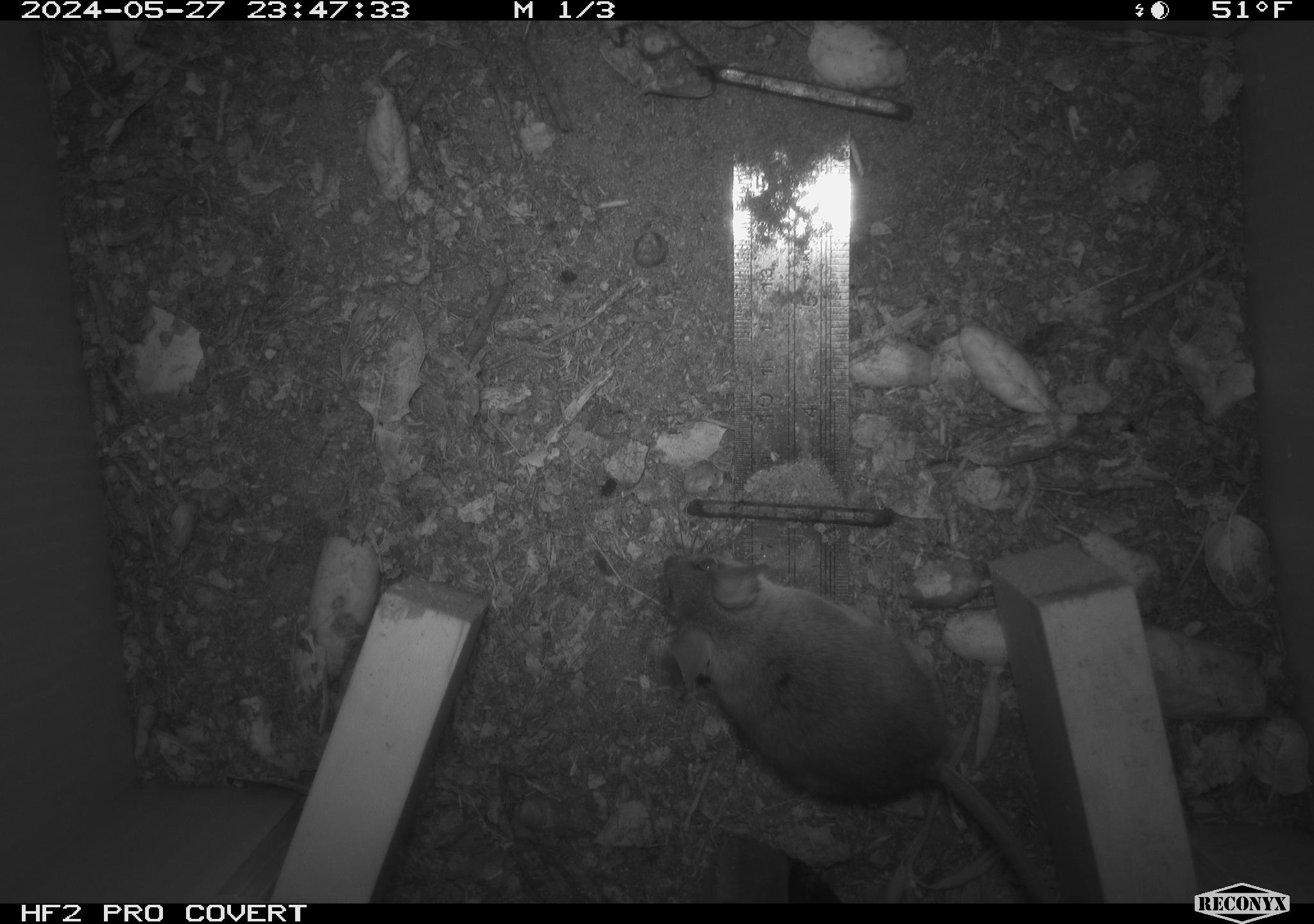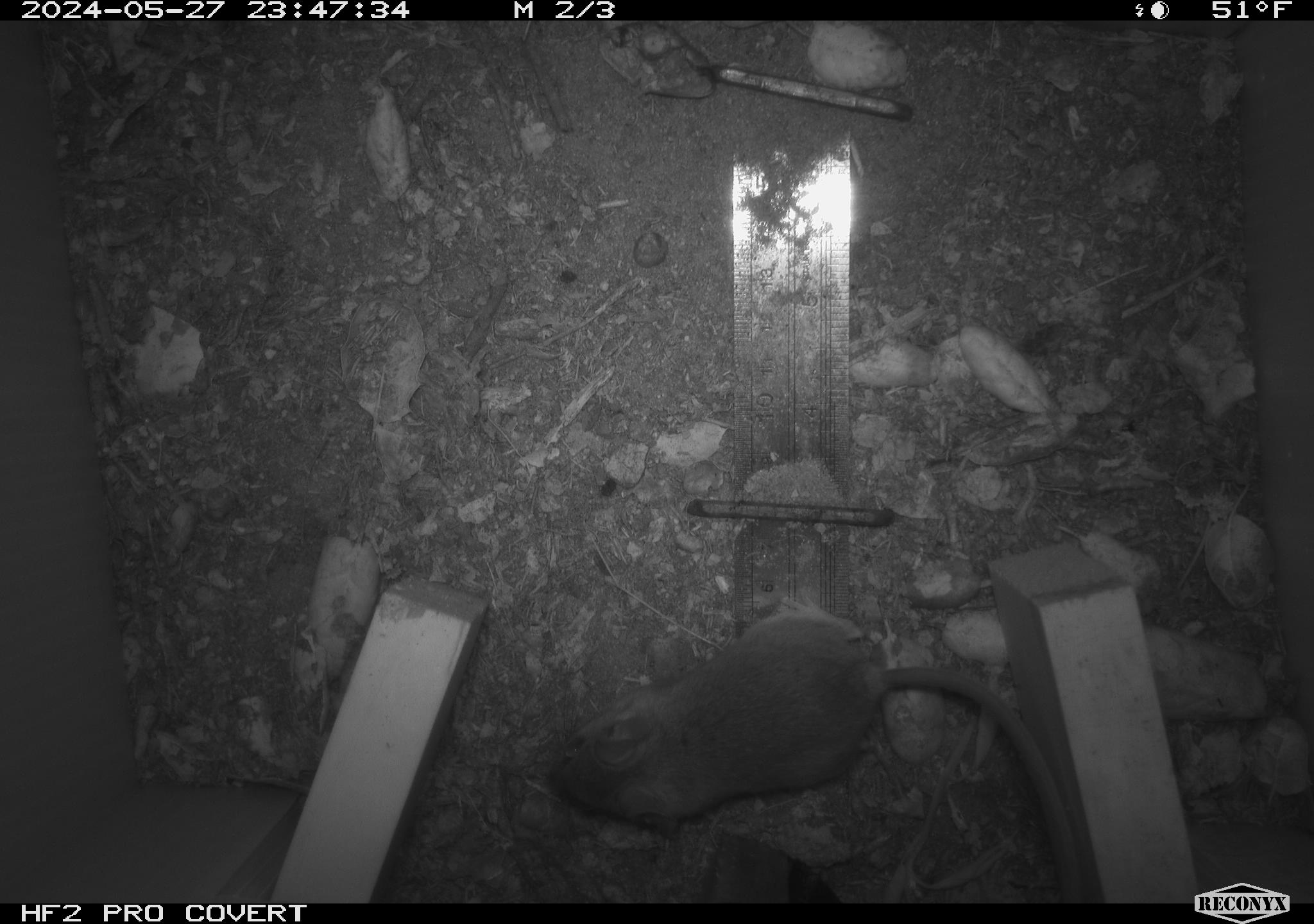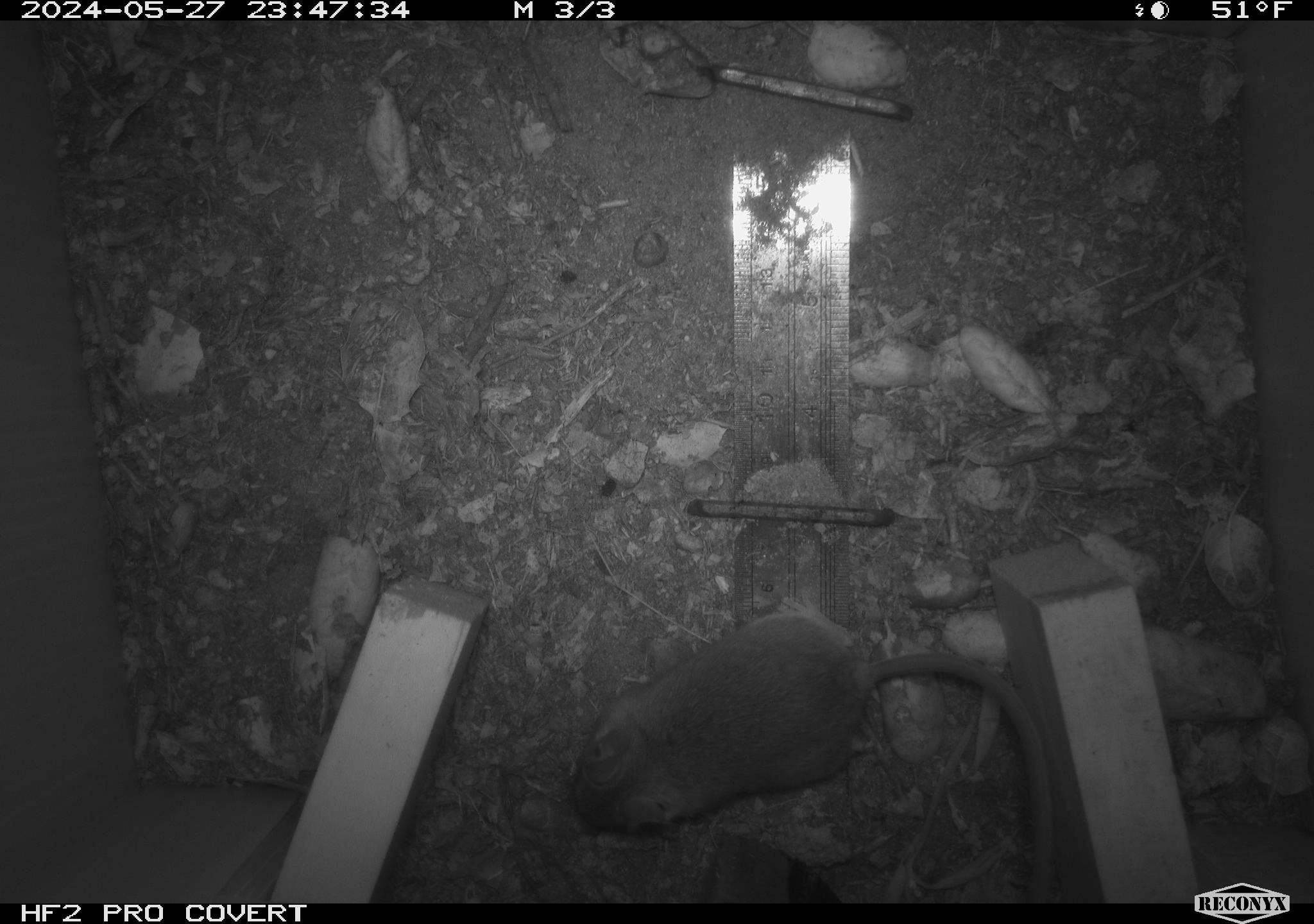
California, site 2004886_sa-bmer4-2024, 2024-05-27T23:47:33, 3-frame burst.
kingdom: Animalia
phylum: Chordata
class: Mammalia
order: Rodentia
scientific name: Rodentia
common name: mouse species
Mouse species (Rodentia).